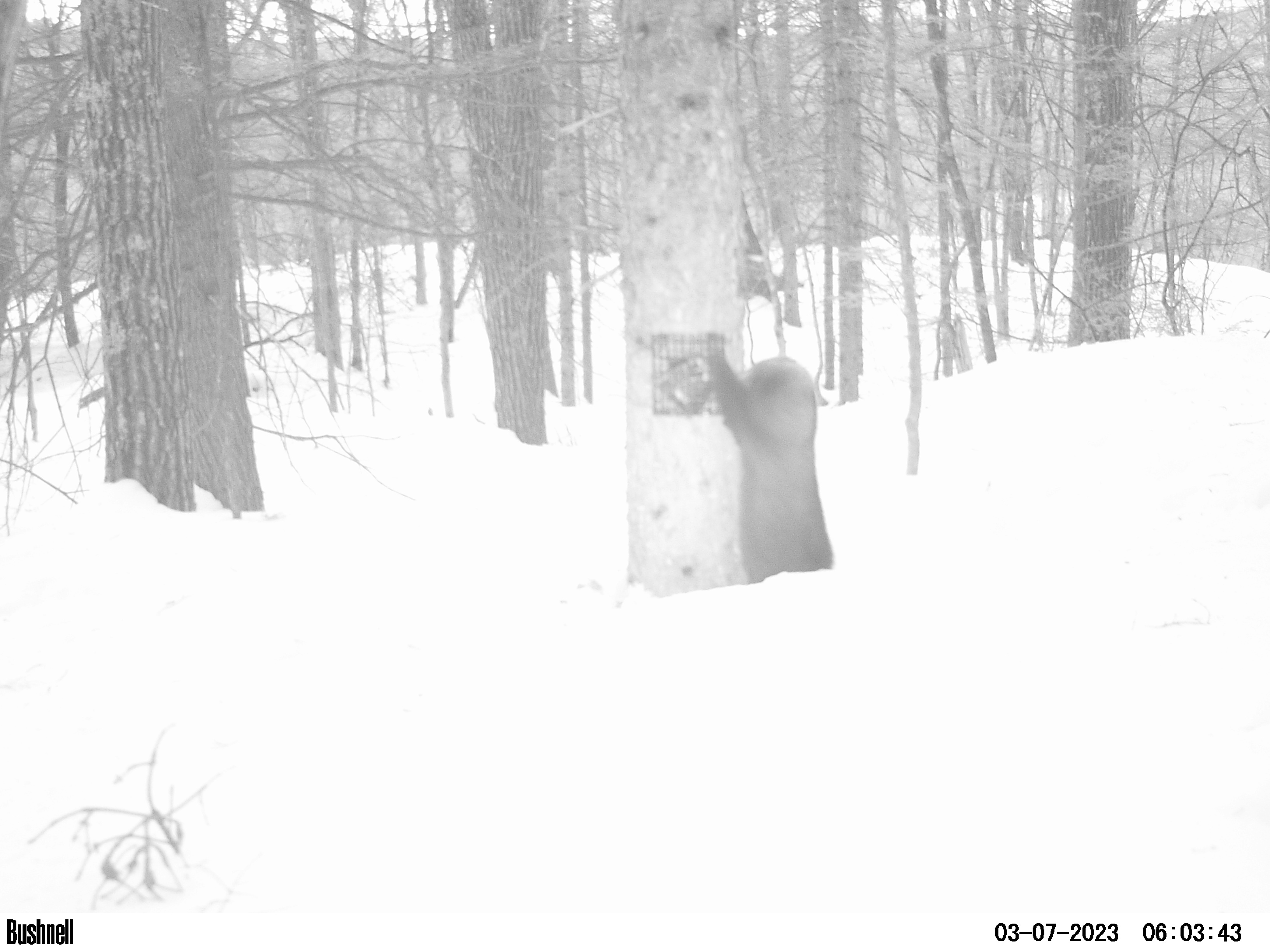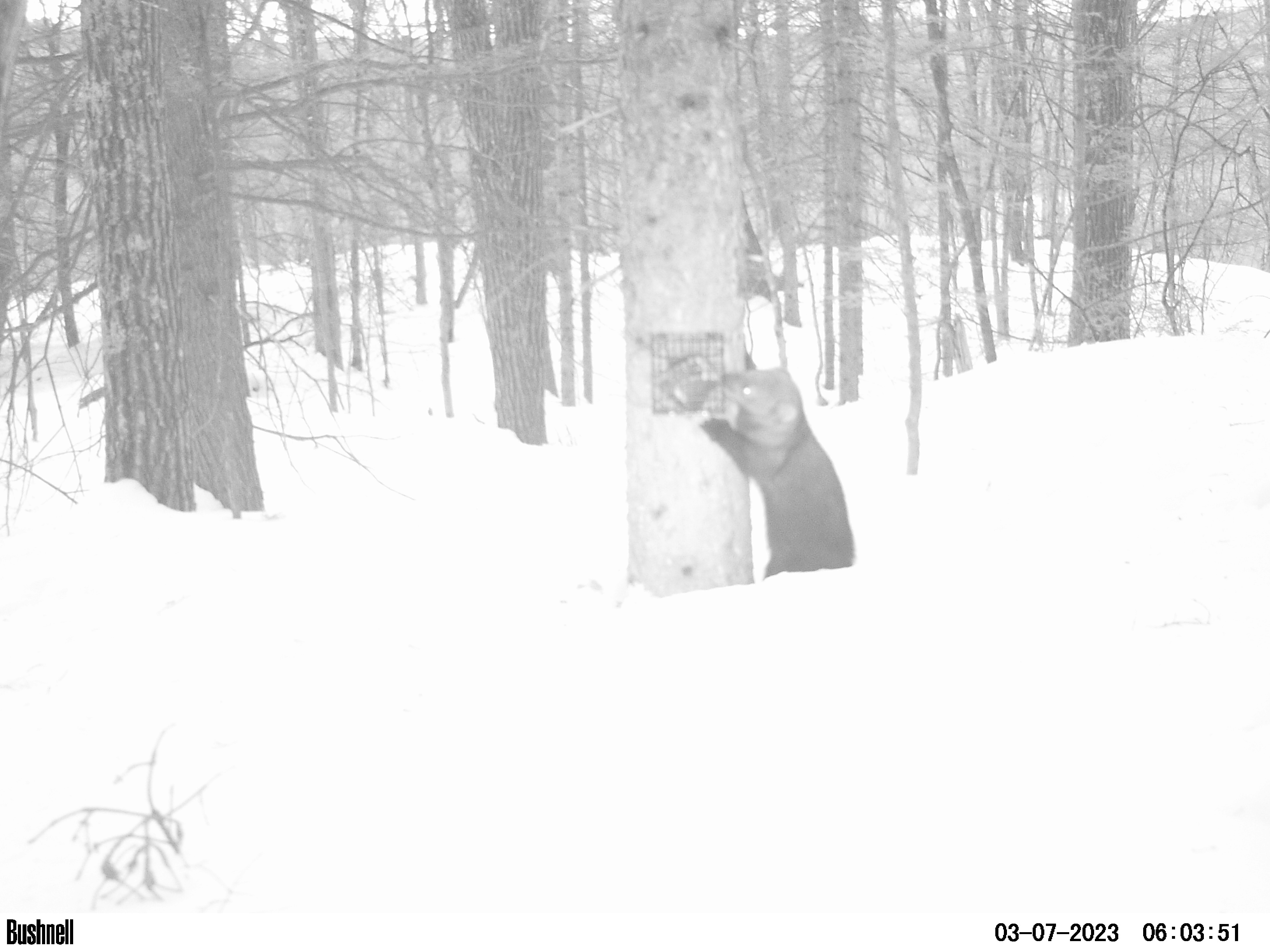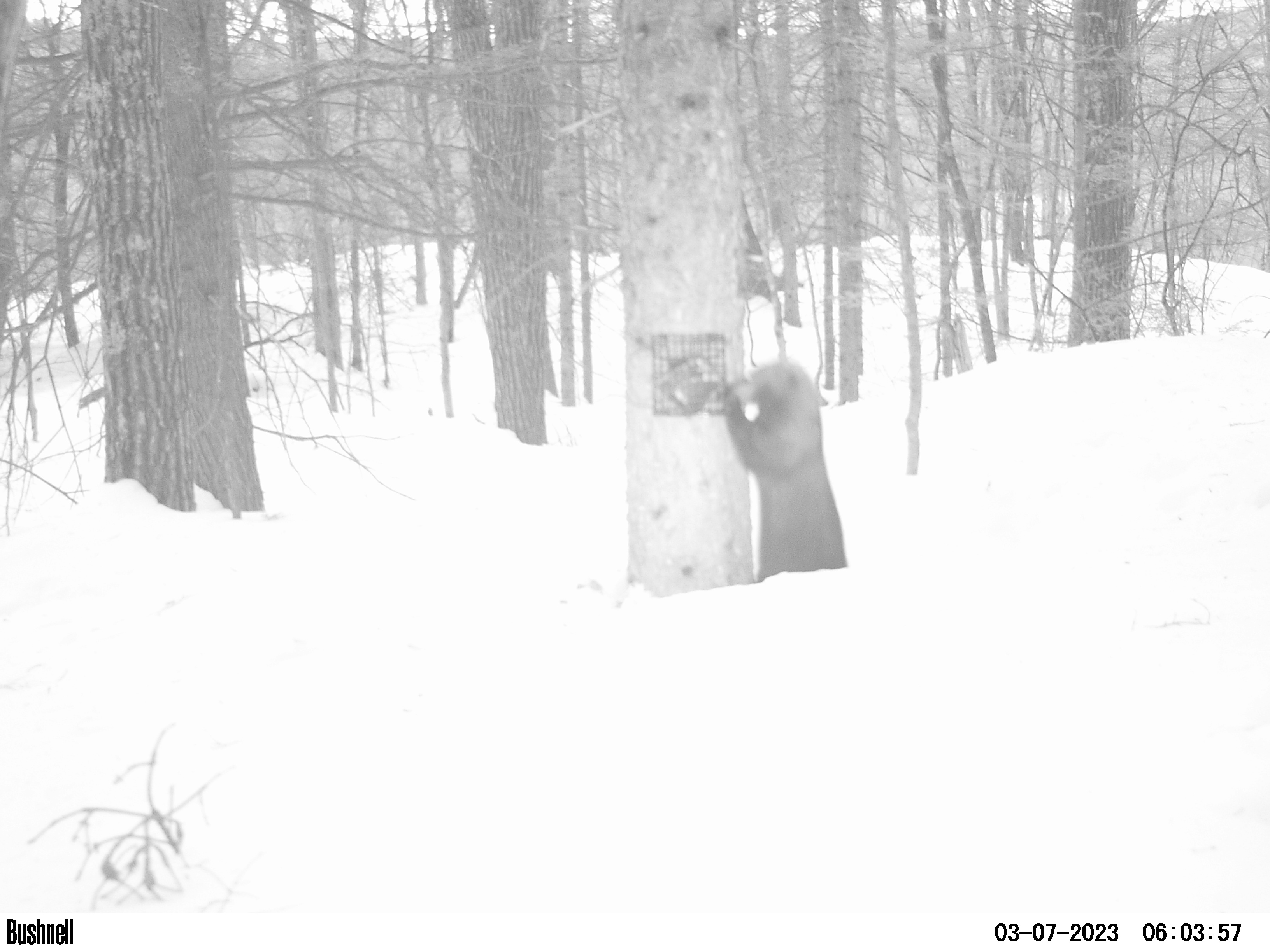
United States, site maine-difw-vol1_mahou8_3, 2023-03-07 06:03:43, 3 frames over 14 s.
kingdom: Animalia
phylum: Chordata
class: Mammalia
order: Carnivora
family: Mustelidae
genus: Pekania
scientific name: Pekania pennanti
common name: fisher